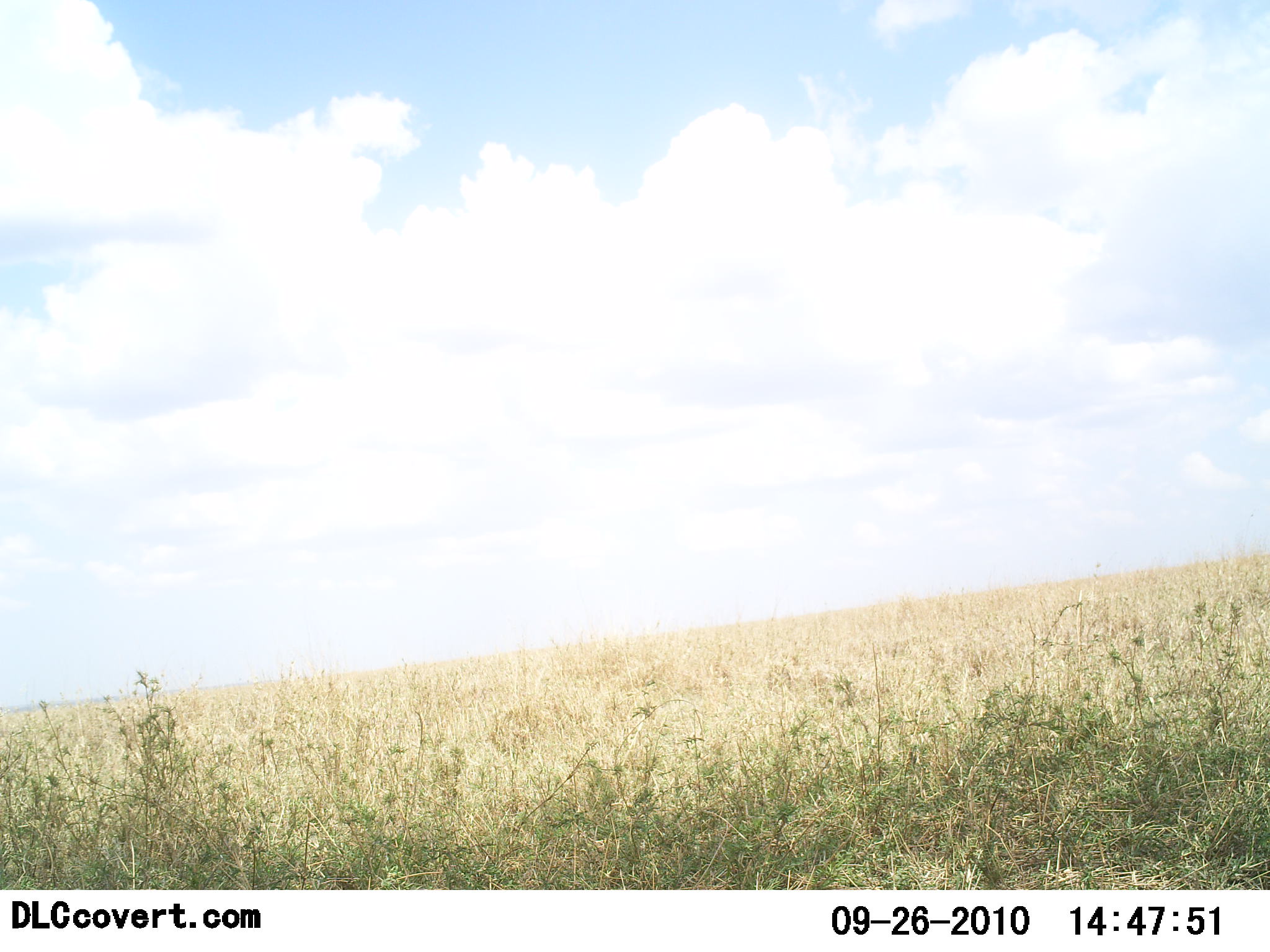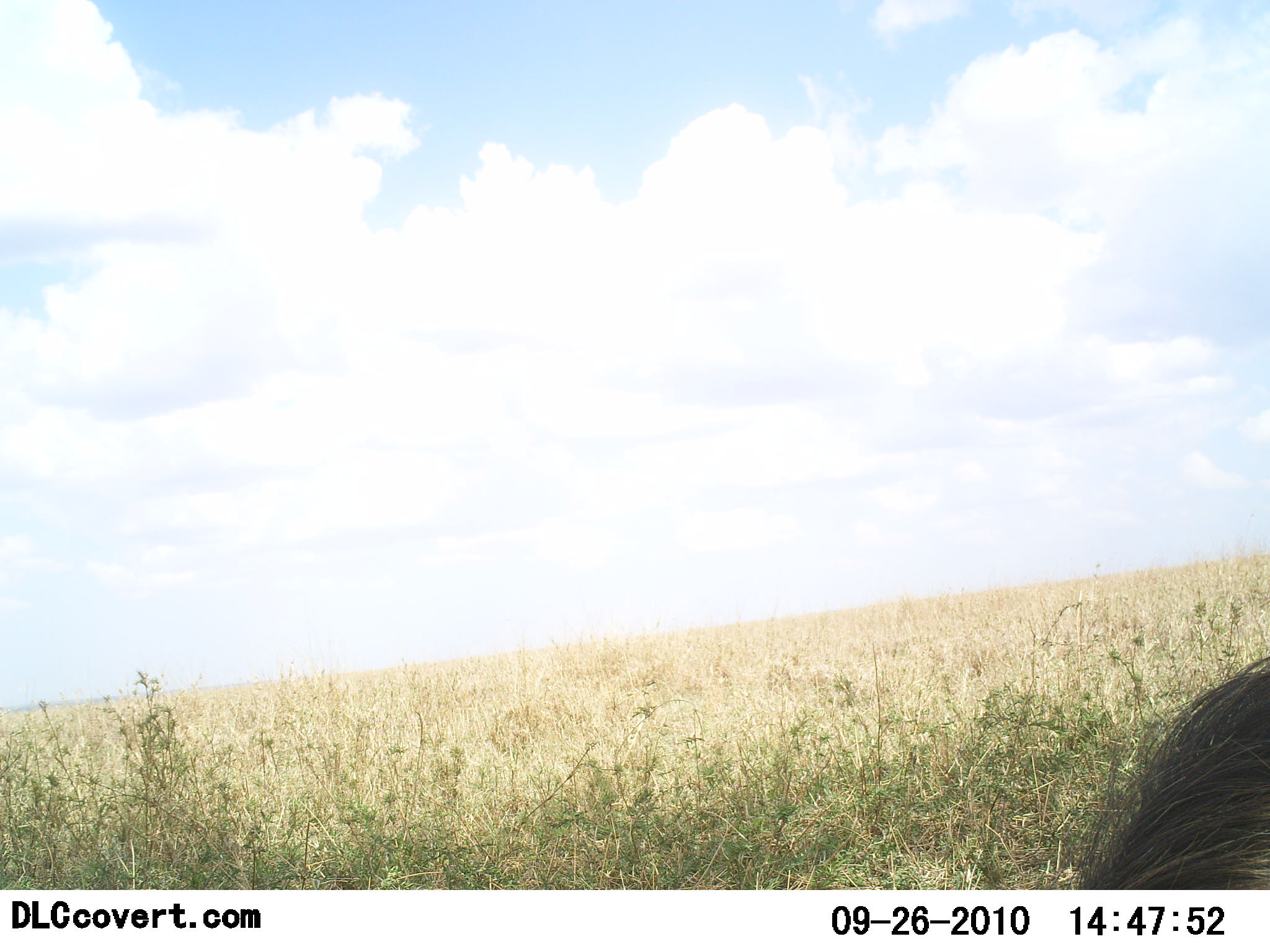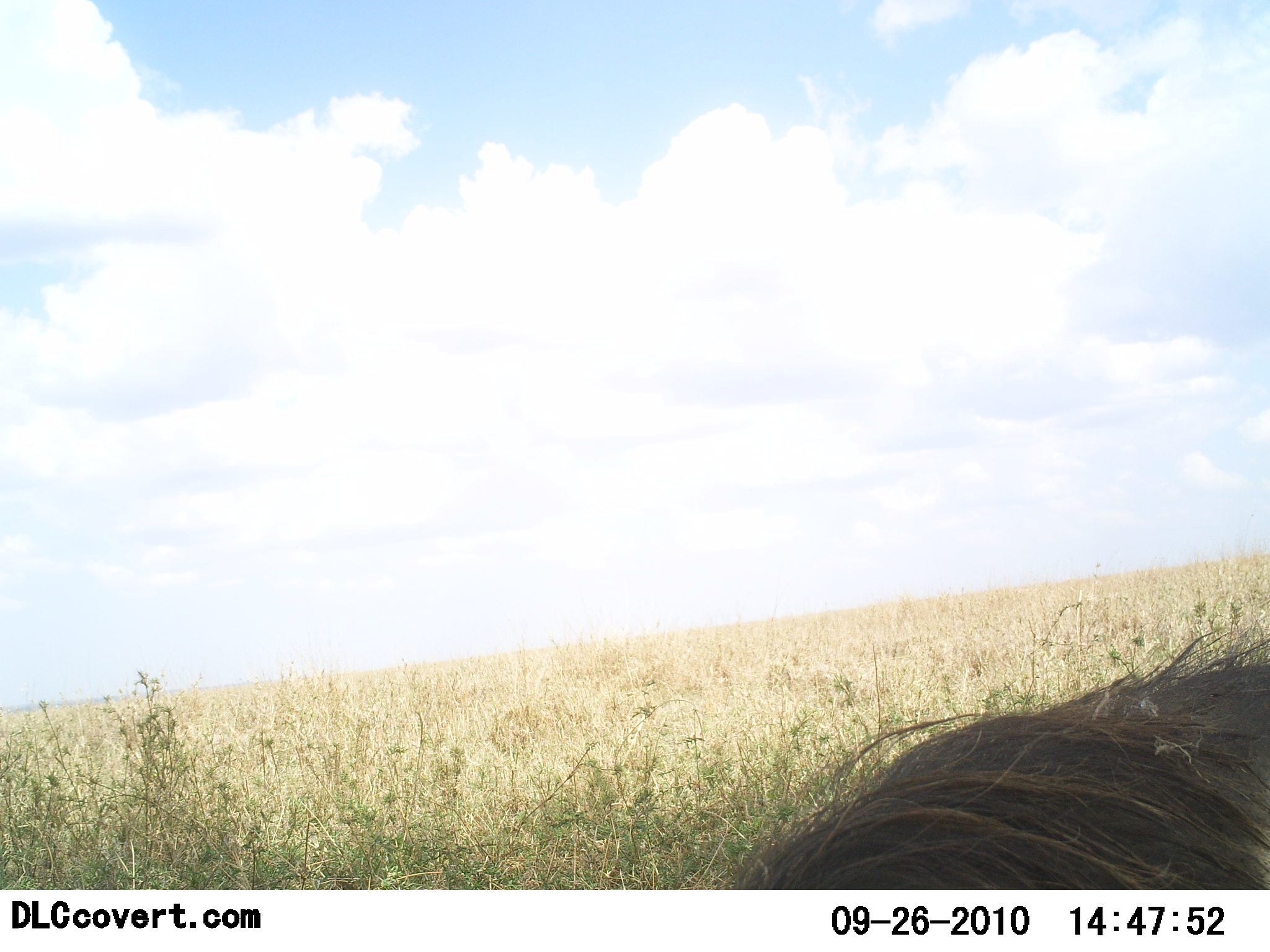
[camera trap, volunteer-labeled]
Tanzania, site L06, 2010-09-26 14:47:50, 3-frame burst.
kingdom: Animalia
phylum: Chordata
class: Mammalia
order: Artiodactyla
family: Suidae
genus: Phacochoerus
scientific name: Phacochoerus africanus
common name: warthog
Warthog (Phacochoerus africanus), count 1. Behavior (volunteer vote fractions): standing 18%, resting 0%, moving 82%, interacting 9%. Young present (vote fraction): 0%. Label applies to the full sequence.